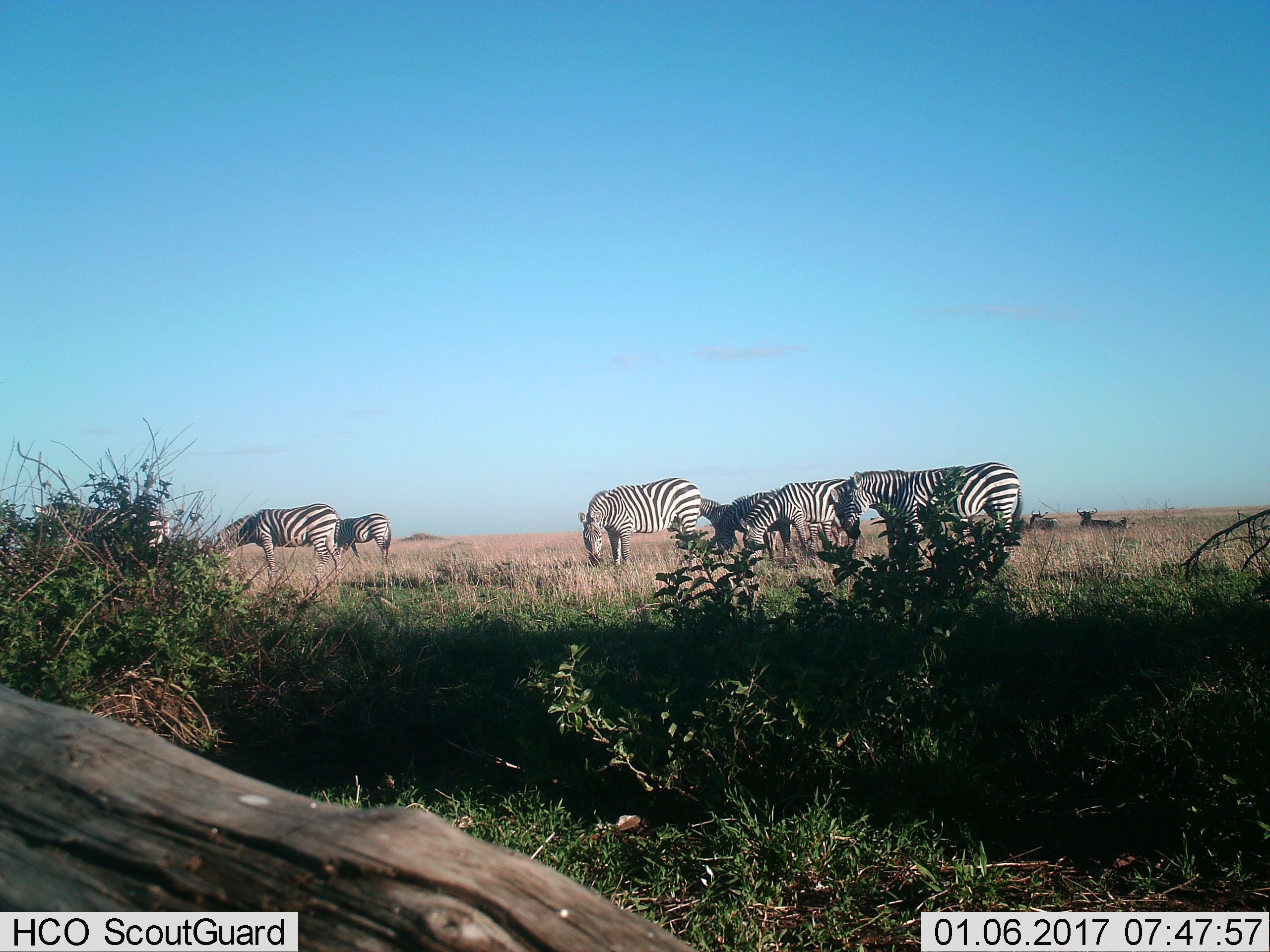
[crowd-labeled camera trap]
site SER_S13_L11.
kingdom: Animalia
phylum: Chordata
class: Mammalia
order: Perissodactyla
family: Equidae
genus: Equus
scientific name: Equus quagga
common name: plains zebra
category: zebraplains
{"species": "zebraplains (plains zebra) (Equus quagga)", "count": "7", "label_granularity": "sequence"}